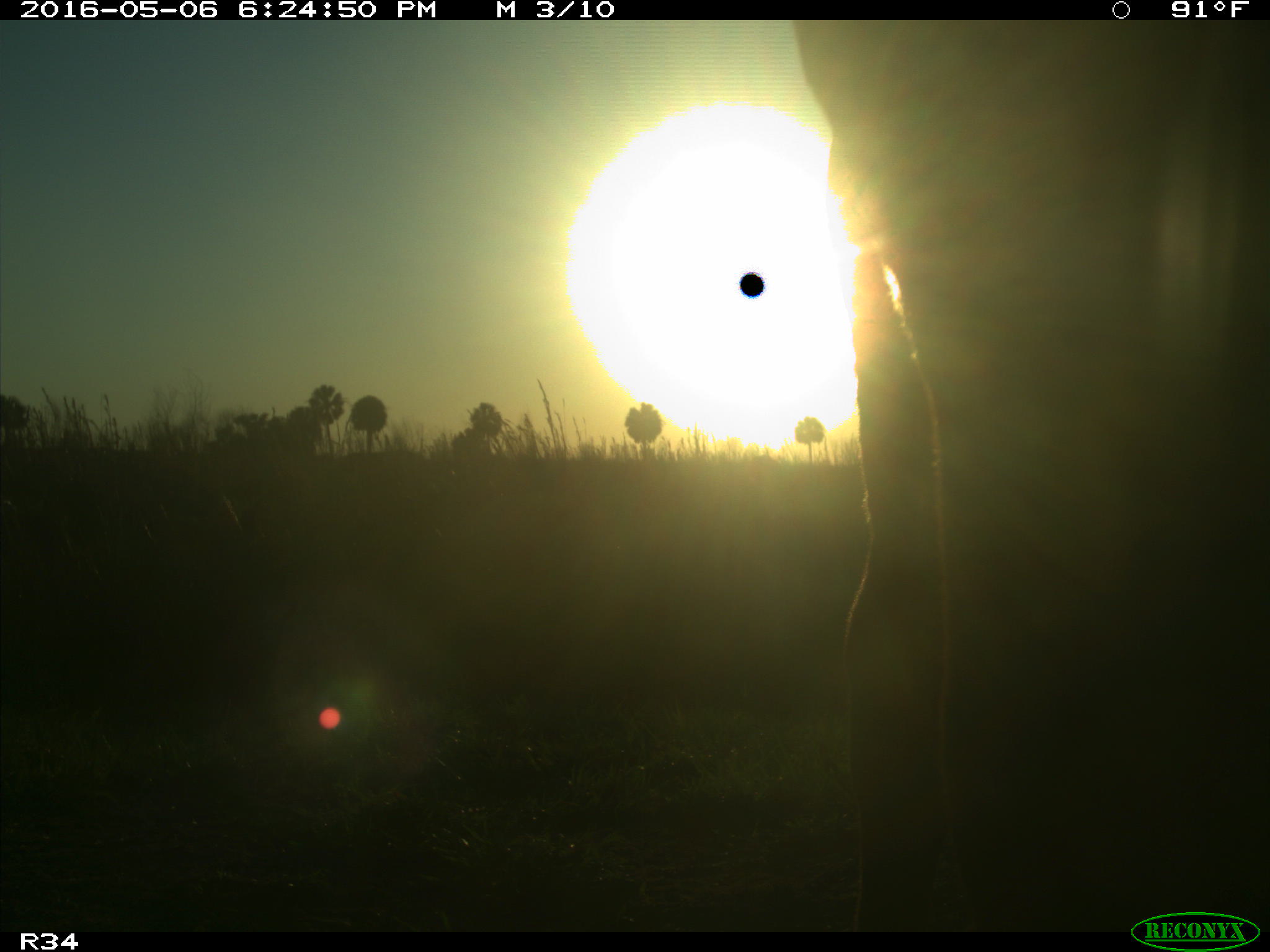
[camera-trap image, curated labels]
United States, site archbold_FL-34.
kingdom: Animalia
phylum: Chordata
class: Mammalia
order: Artiodactyla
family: Bovidae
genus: Bos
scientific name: Bos taurus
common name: domestic cow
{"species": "Bos taurus (domestic cow)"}